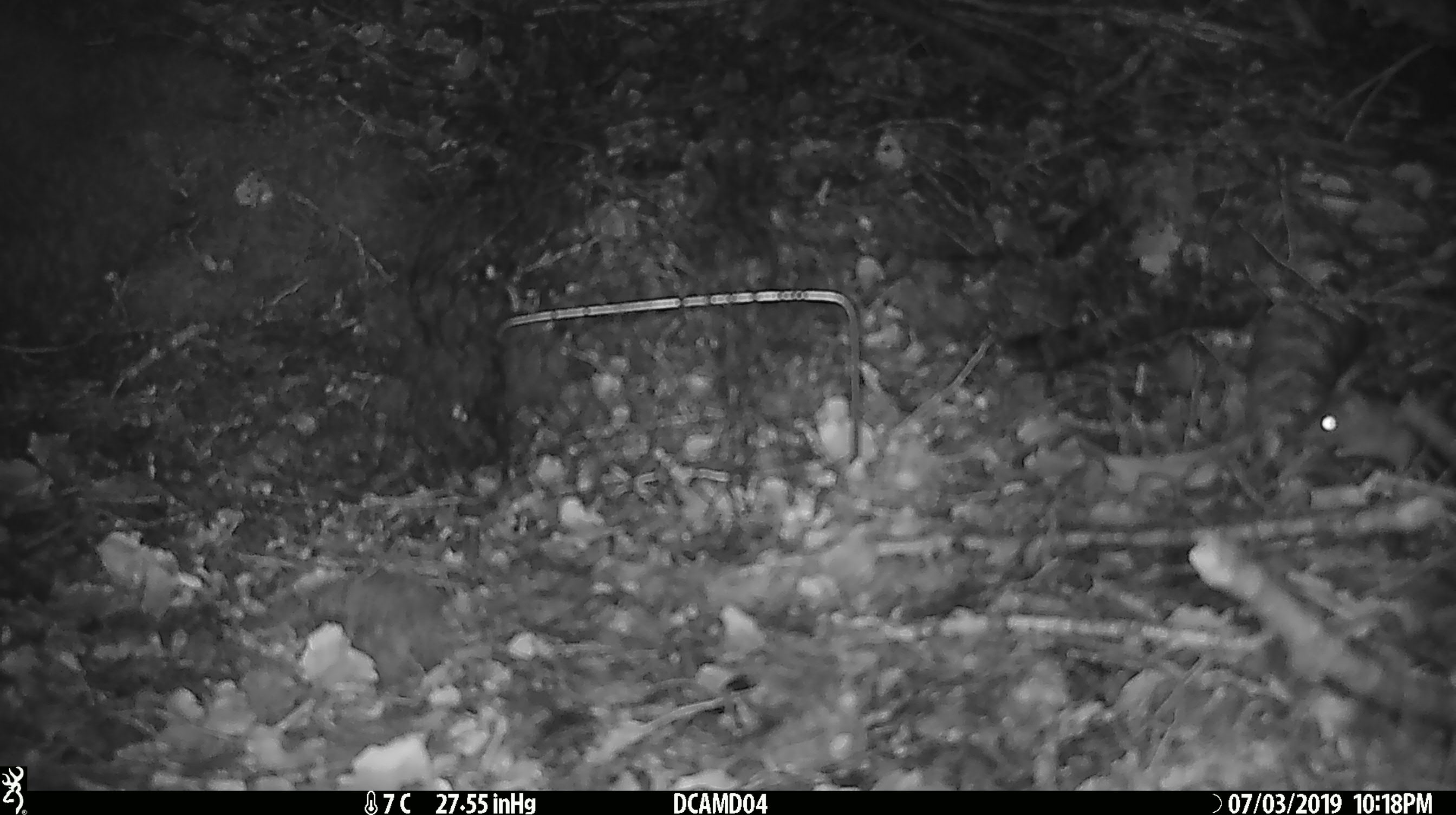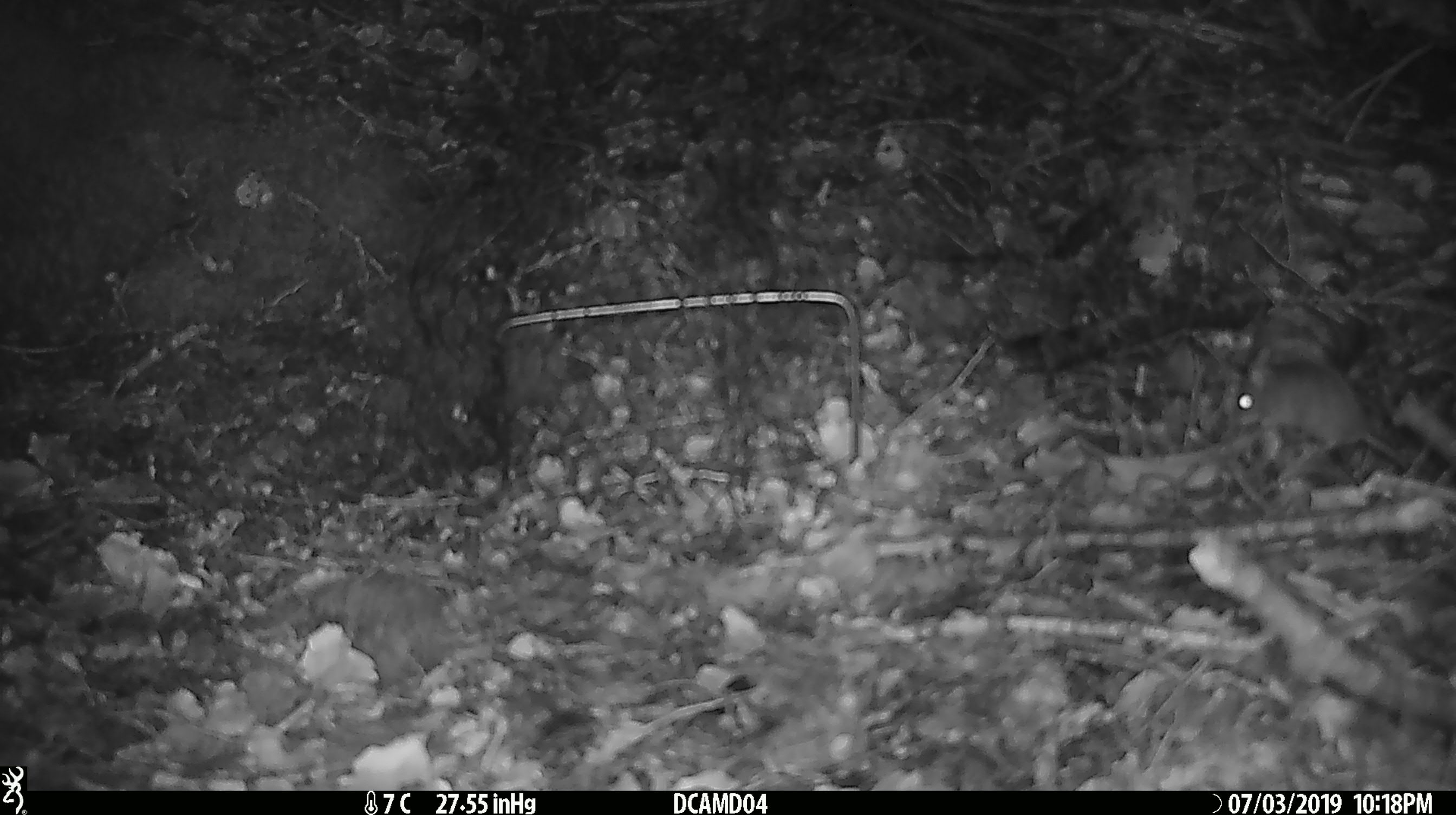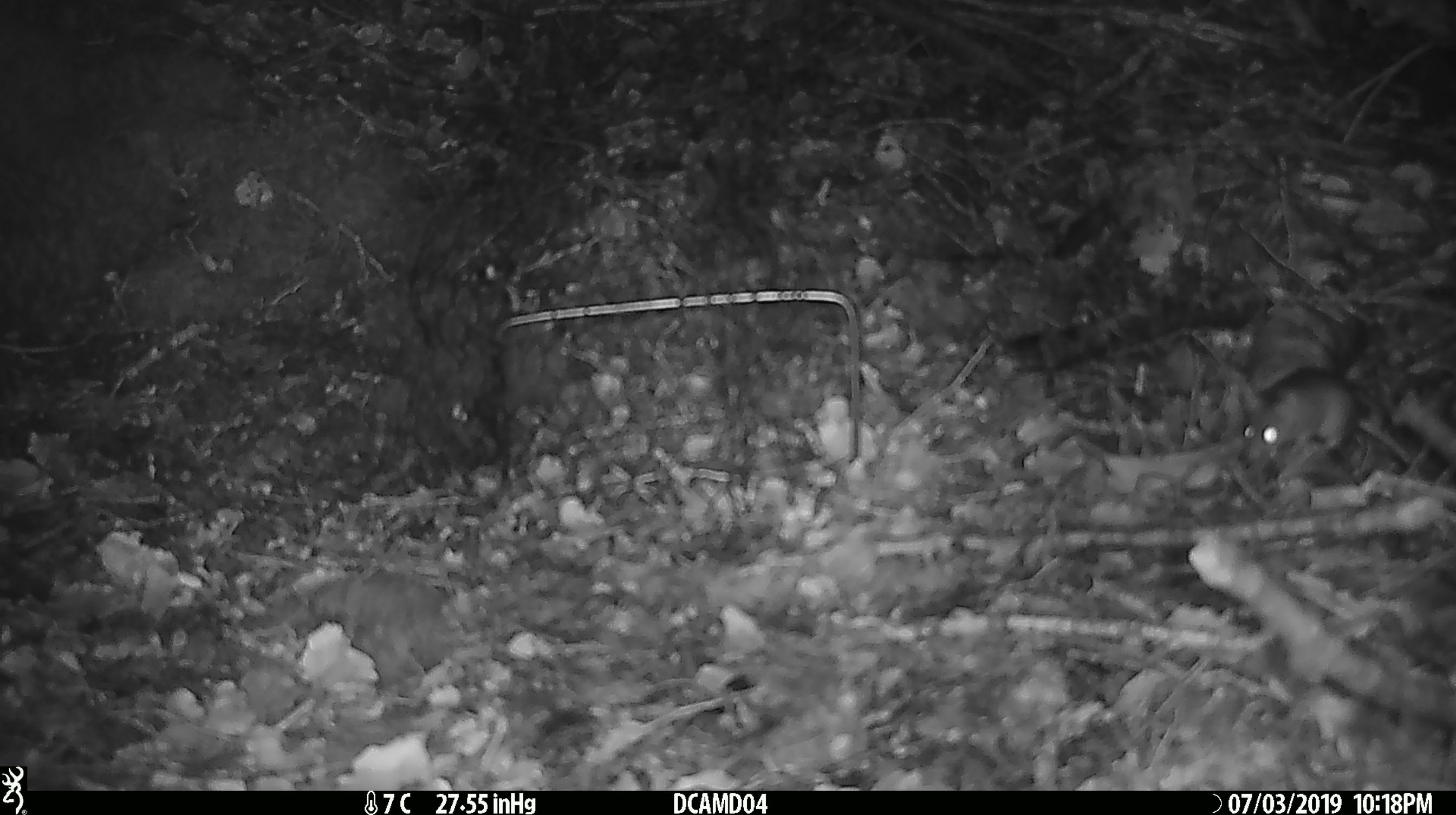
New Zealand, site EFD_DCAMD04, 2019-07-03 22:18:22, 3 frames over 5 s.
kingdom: Animalia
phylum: Chordata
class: Mammalia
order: Rodentia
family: Muridae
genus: Mus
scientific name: Mus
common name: mouse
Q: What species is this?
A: Mouse (Mus).